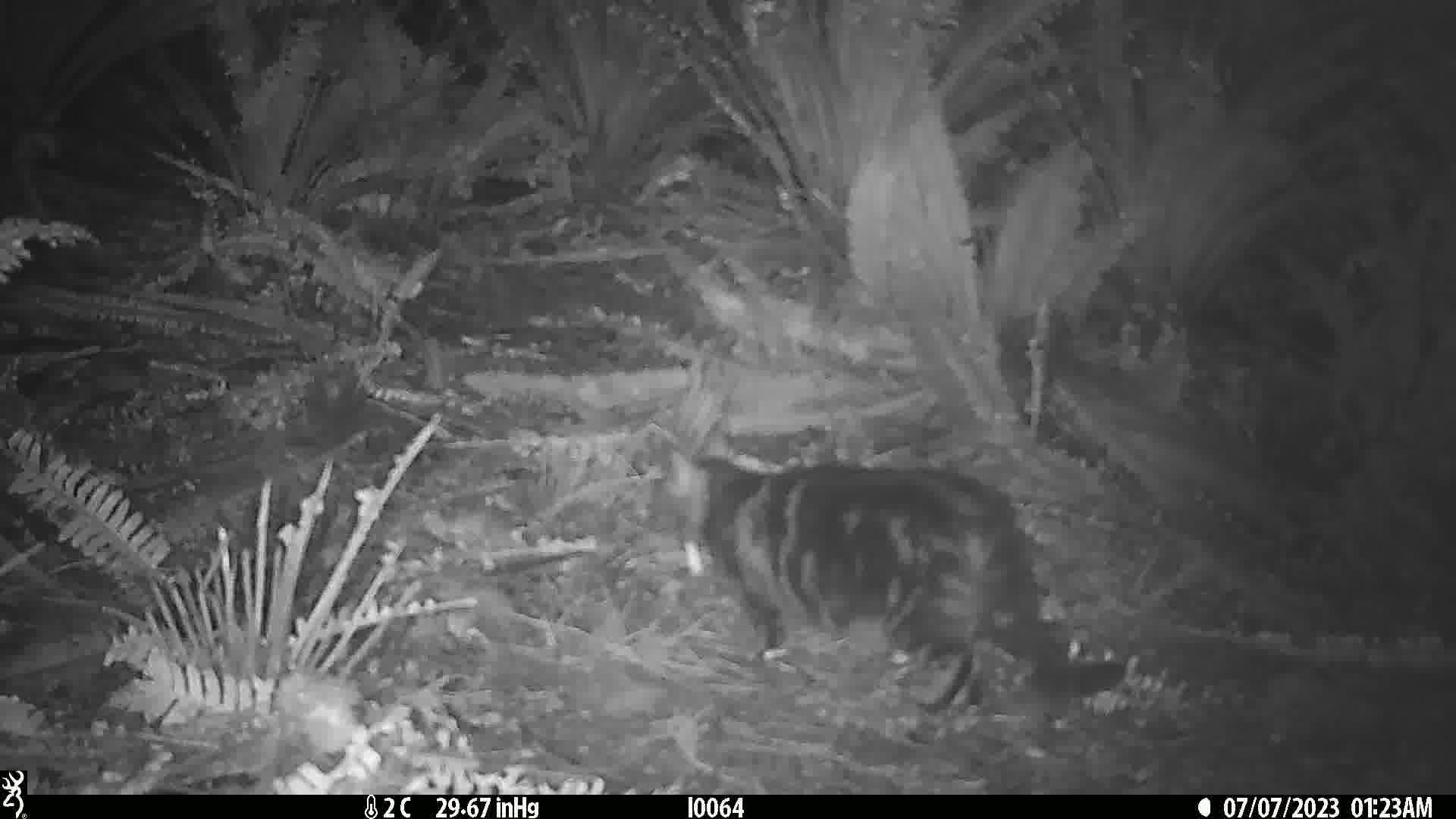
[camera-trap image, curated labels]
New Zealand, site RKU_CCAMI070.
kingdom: Animalia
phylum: Chordata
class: Mammalia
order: Carnivora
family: Felidae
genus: Felis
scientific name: Felis catus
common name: domestic cat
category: cat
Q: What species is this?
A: Cat (domestic cat) (Felis catus).